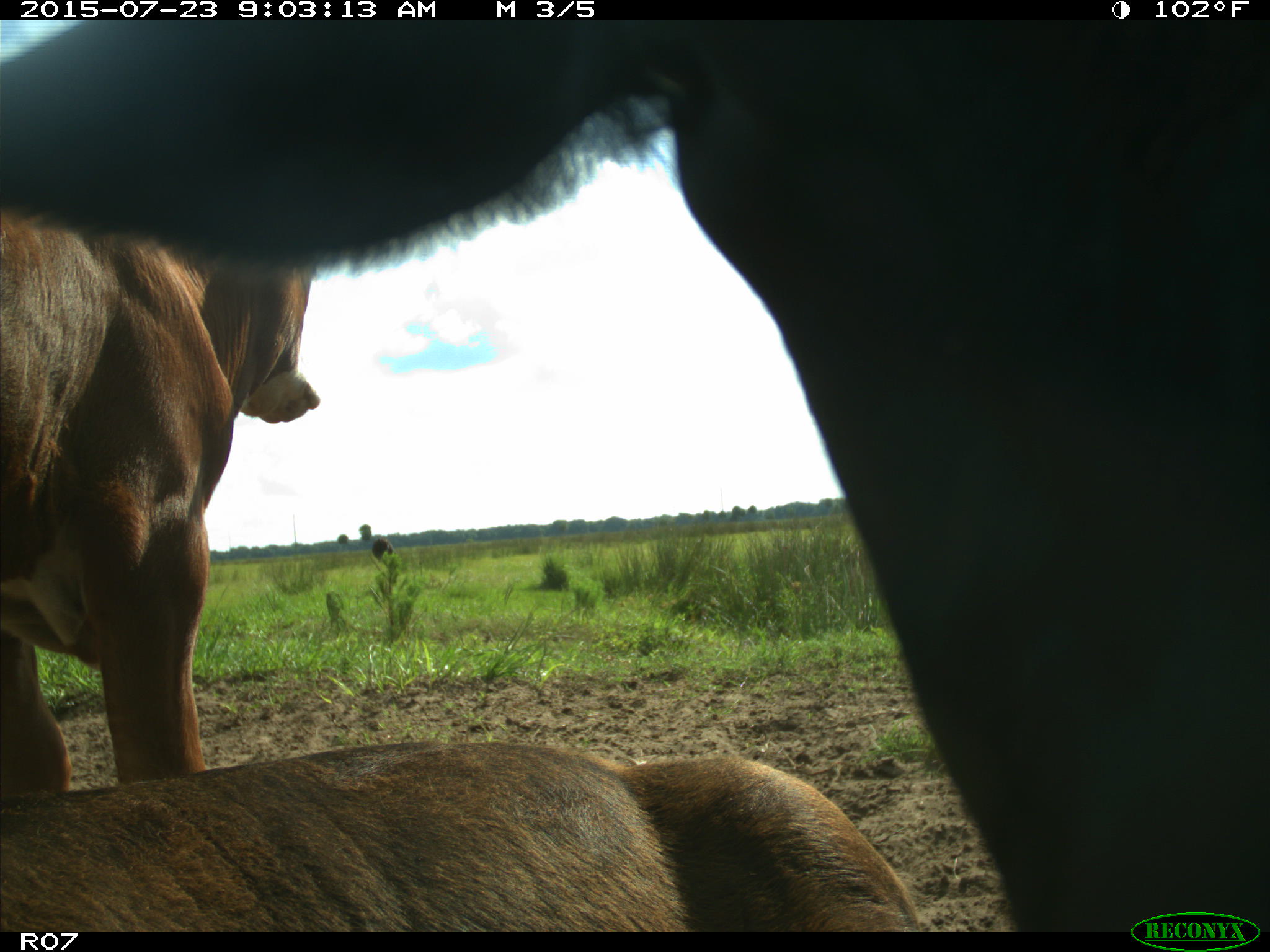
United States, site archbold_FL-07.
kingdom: Animalia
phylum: Chordata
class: Mammalia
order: Artiodactyla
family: Bovidae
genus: Bos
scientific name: Bos taurus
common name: domestic cow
Bos taurus (domestic cow).